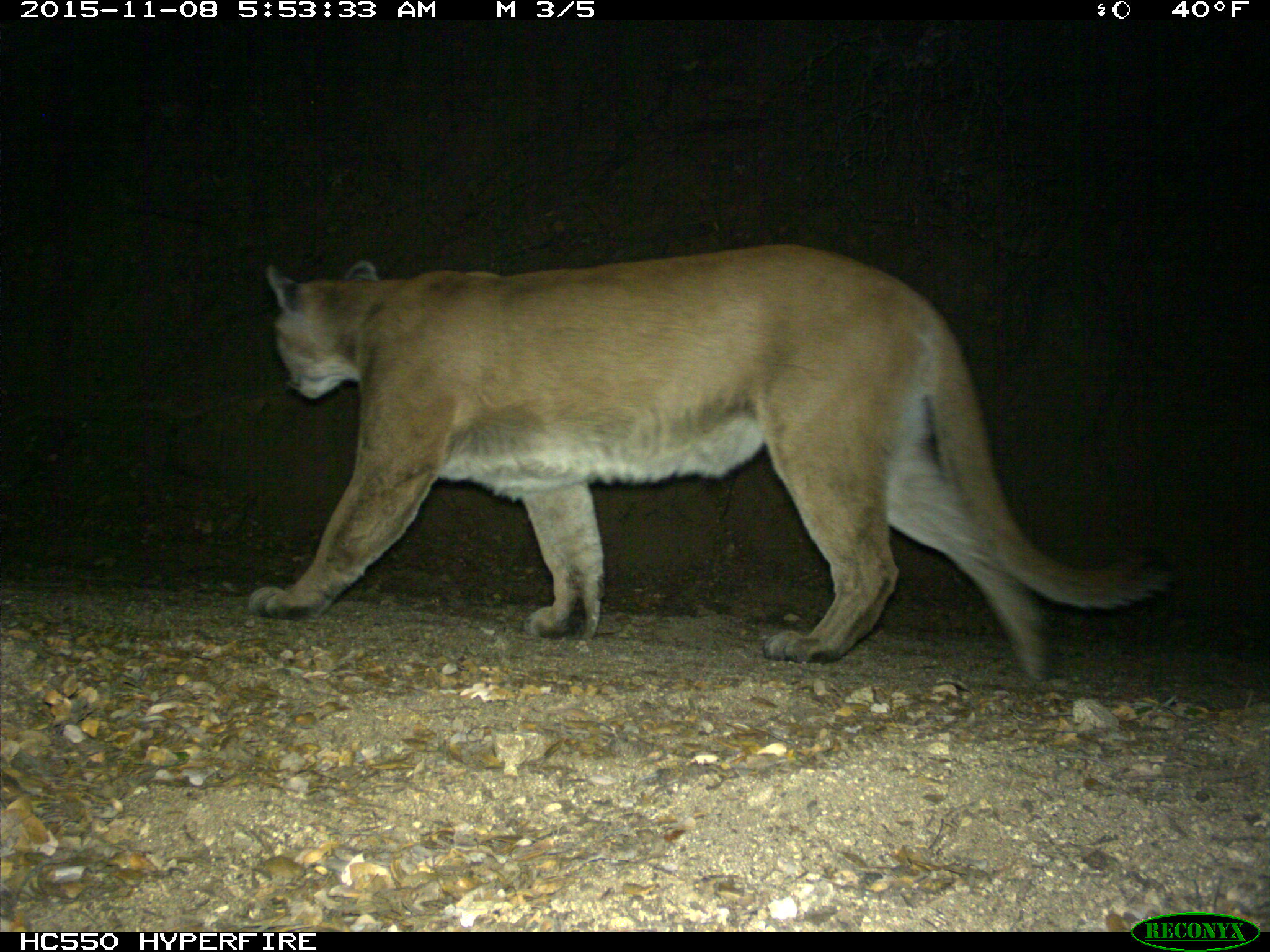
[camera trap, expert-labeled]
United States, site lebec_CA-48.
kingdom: Animalia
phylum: Chordata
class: Mammalia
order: Carnivora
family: Felidae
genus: Puma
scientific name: Puma concolor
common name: mountain lion